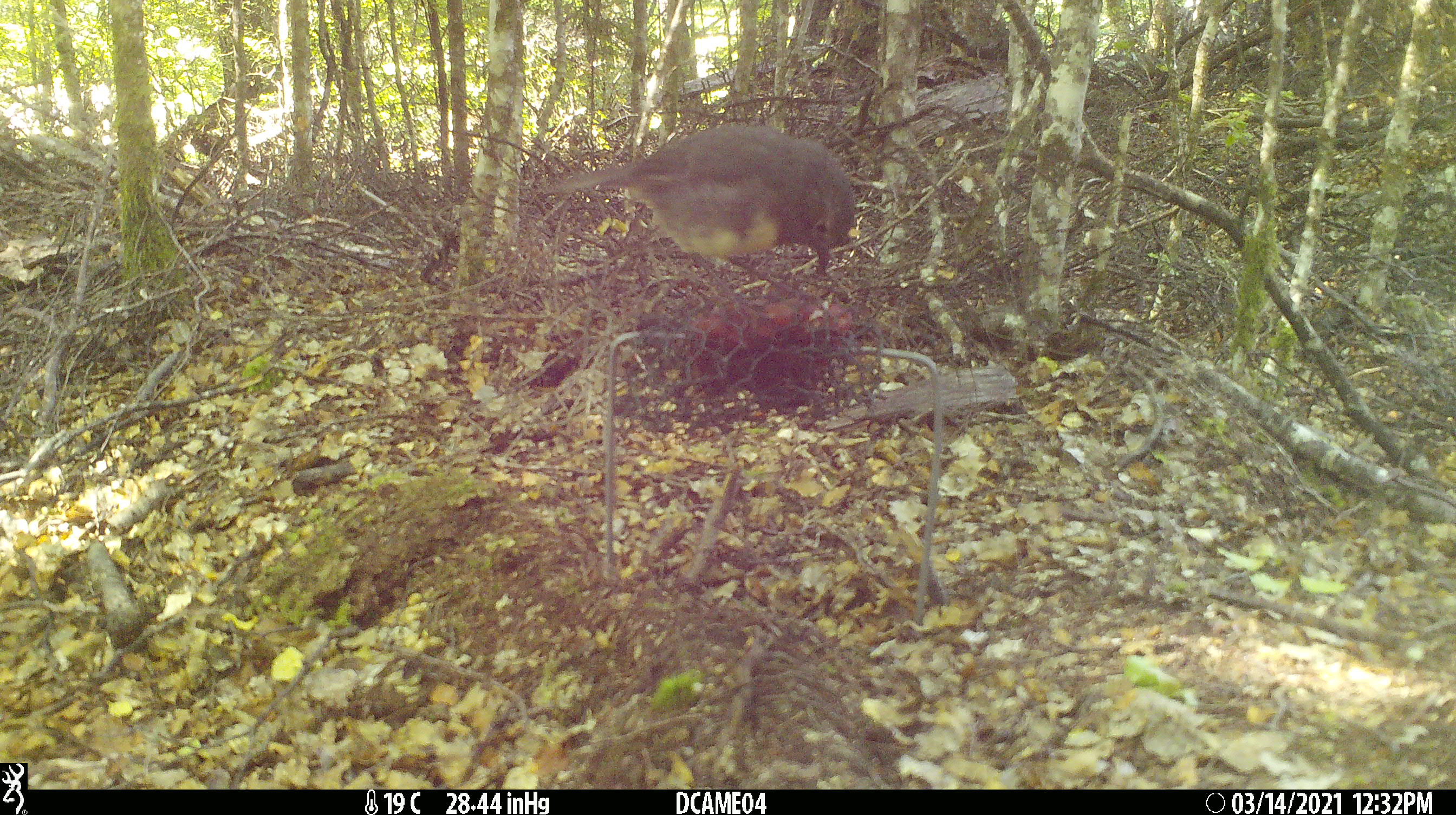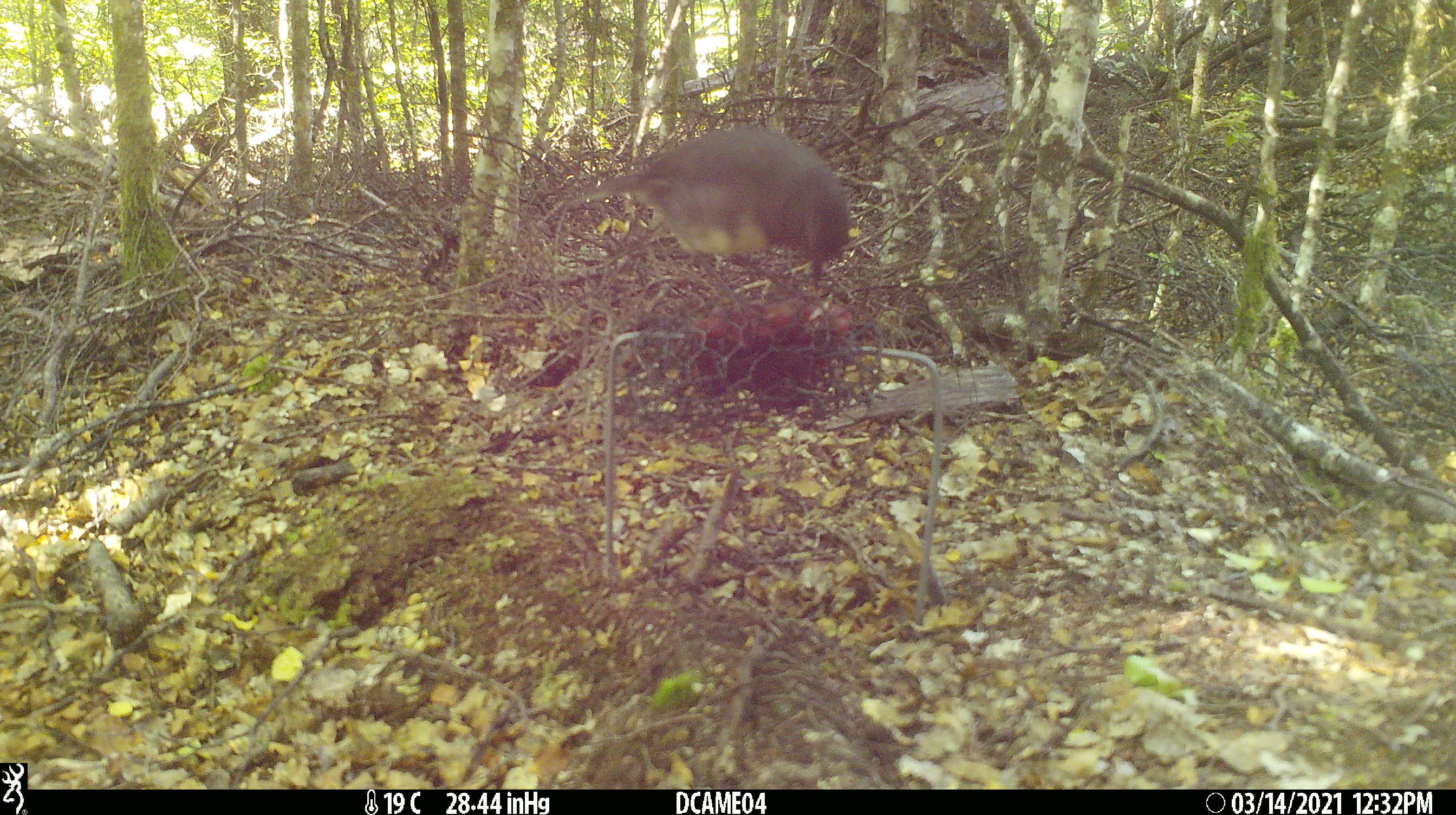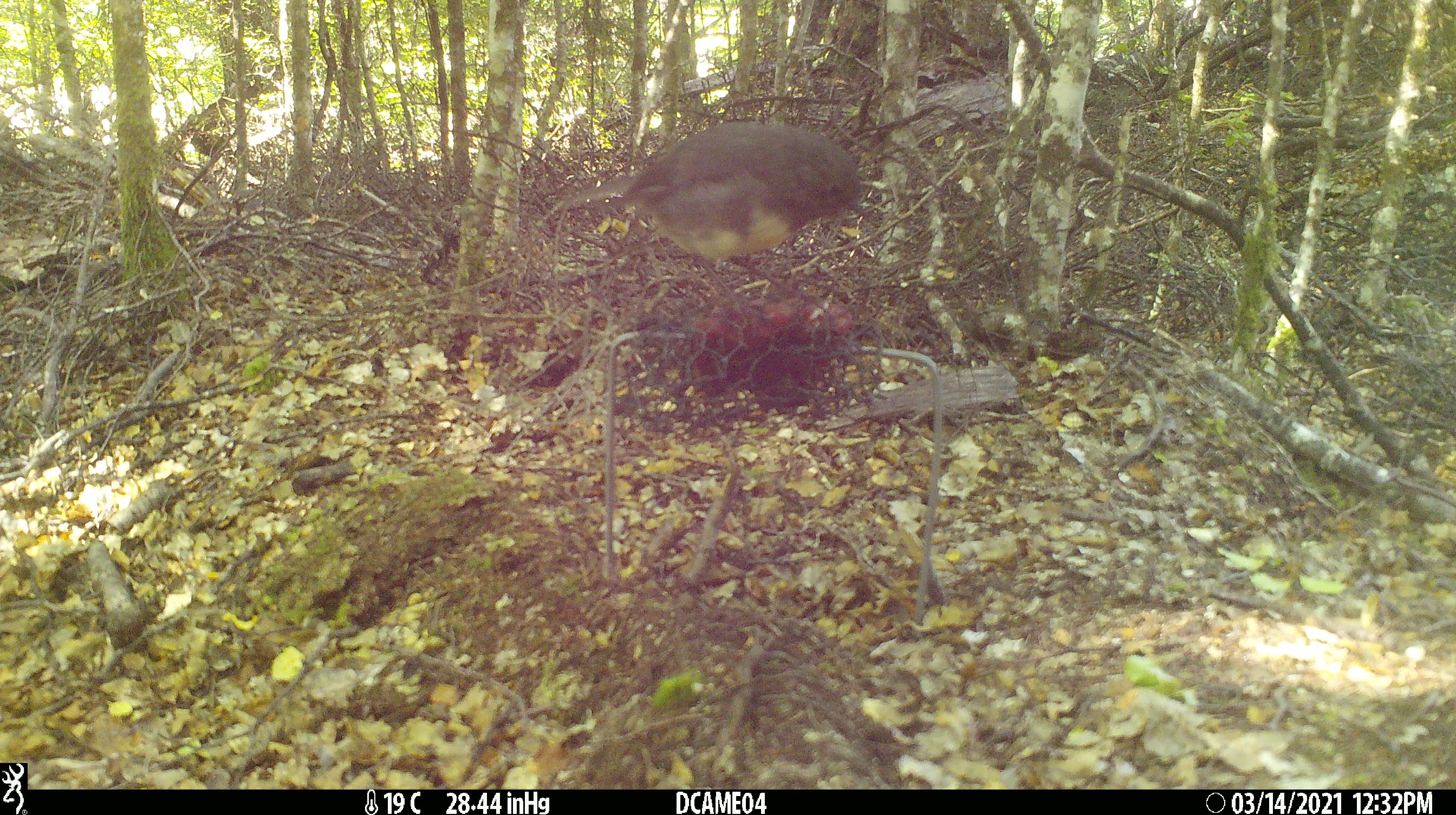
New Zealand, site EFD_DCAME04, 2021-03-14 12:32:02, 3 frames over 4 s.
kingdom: Animalia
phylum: Chordata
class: Aves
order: Passeriformes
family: Petroicidae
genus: Petroica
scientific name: Petroica australis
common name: new zealand robin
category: robin